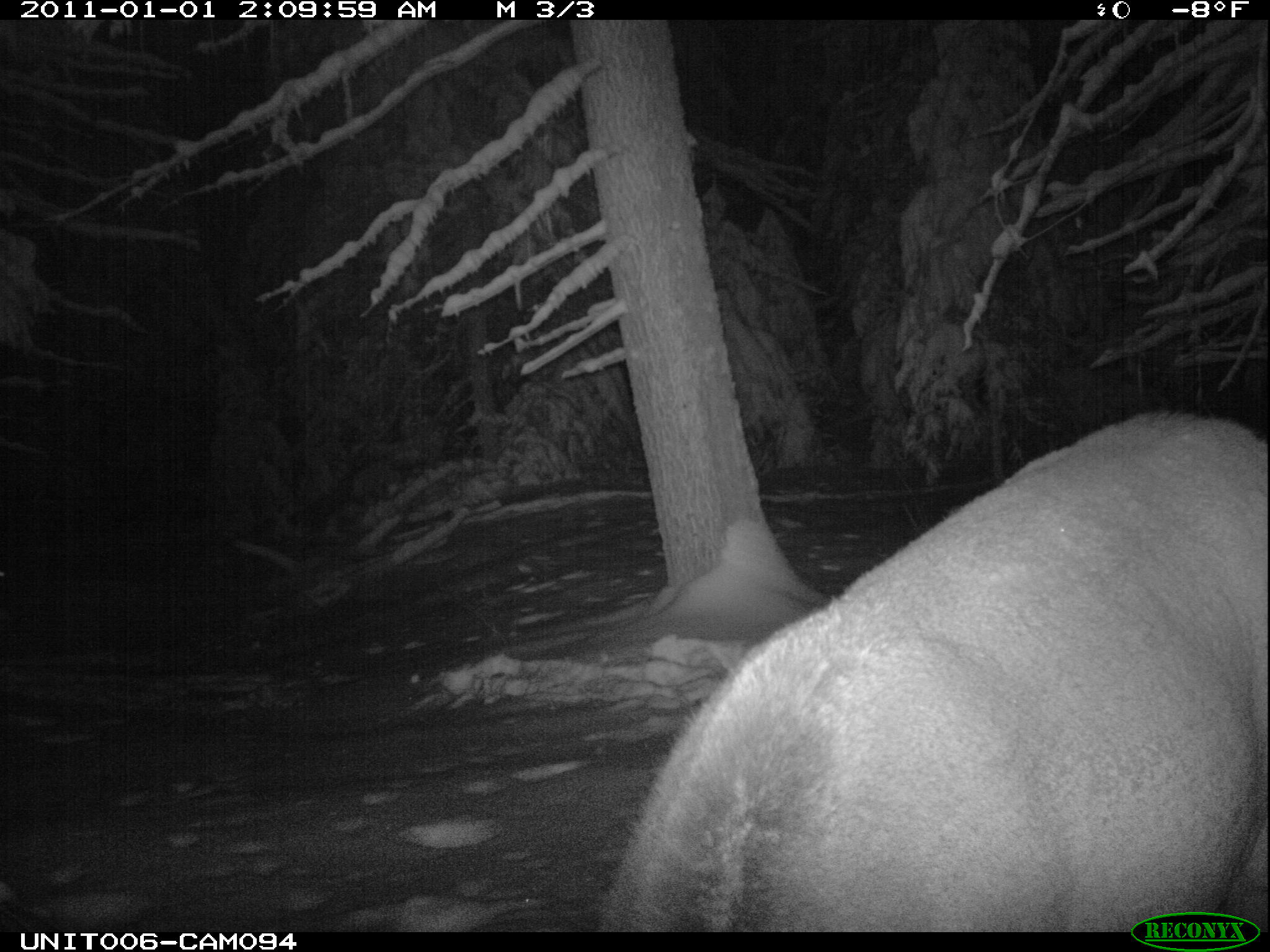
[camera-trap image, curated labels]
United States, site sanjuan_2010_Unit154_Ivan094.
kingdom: Animalia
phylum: Chordata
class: Mammalia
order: Artiodactyla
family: Cervidae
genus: Cervus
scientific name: Cervus elaphus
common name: red deer